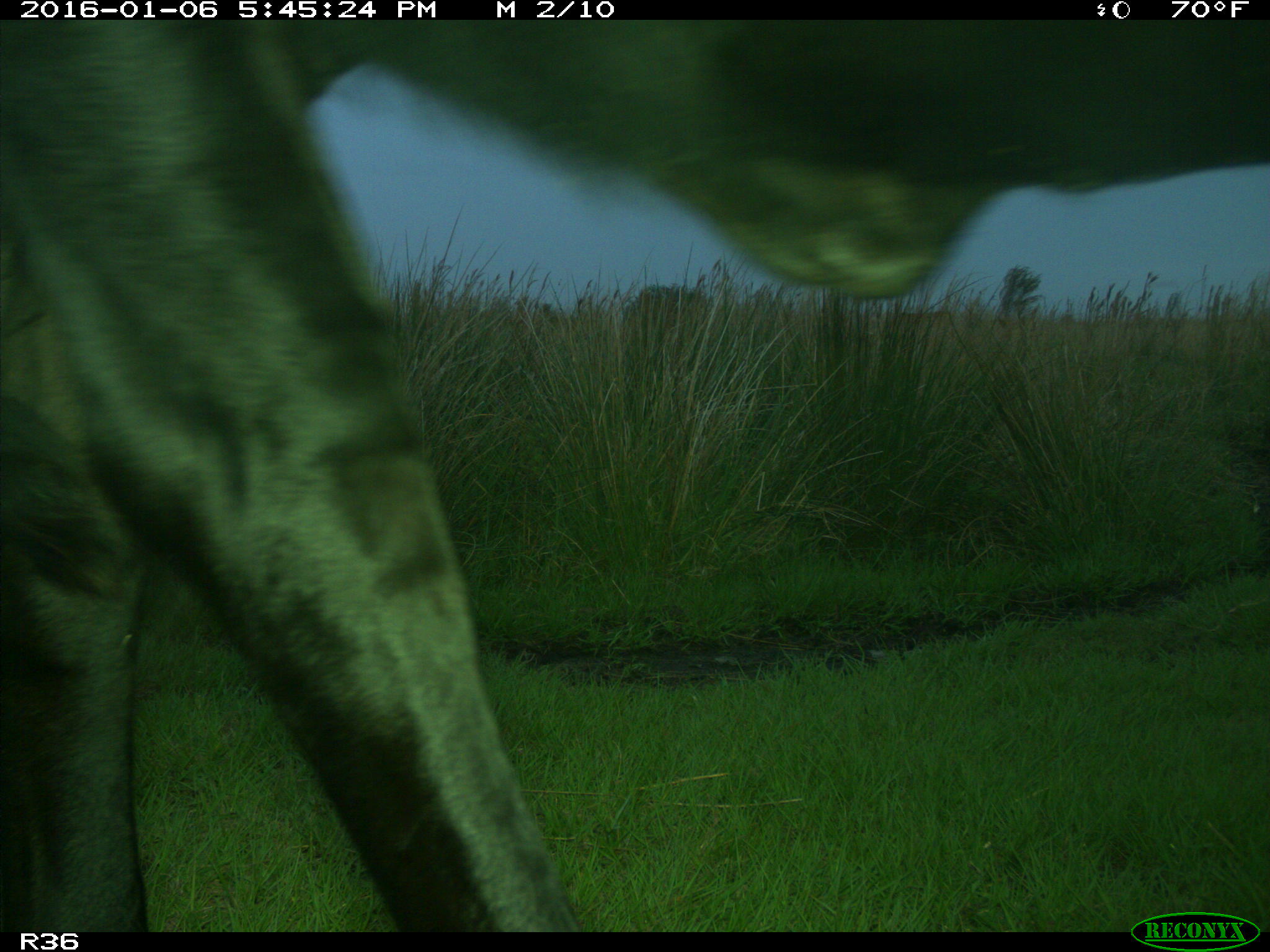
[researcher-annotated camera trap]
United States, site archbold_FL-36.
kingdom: Animalia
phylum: Chordata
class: Mammalia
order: Artiodactyla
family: Bovidae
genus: Bos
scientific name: Bos taurus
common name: domestic cow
Bos taurus (domestic cow).